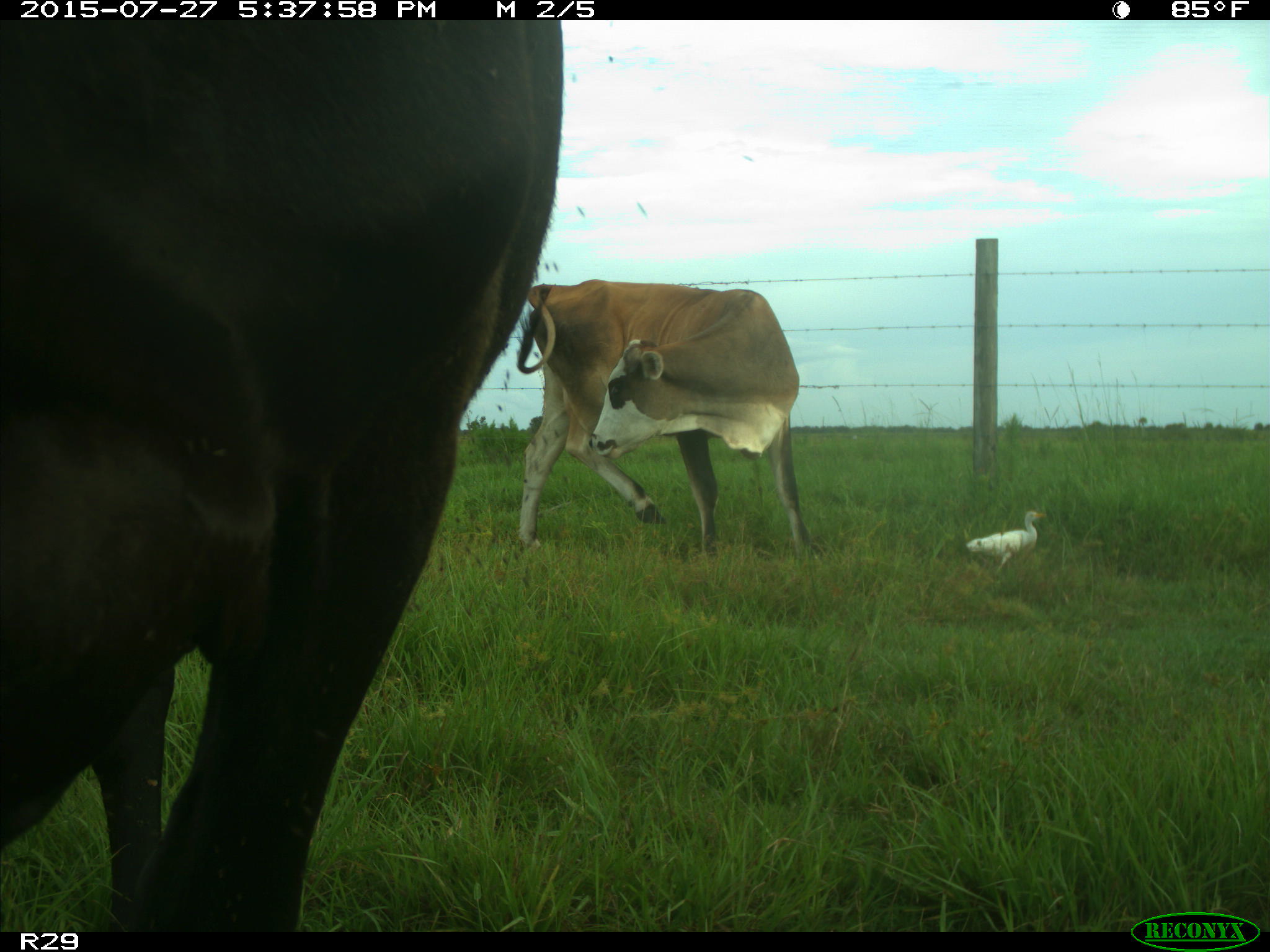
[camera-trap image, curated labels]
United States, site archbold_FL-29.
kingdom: Animalia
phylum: Chordata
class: Mammalia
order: Artiodactyla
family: Bovidae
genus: Bos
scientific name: Bos taurus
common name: domestic cow